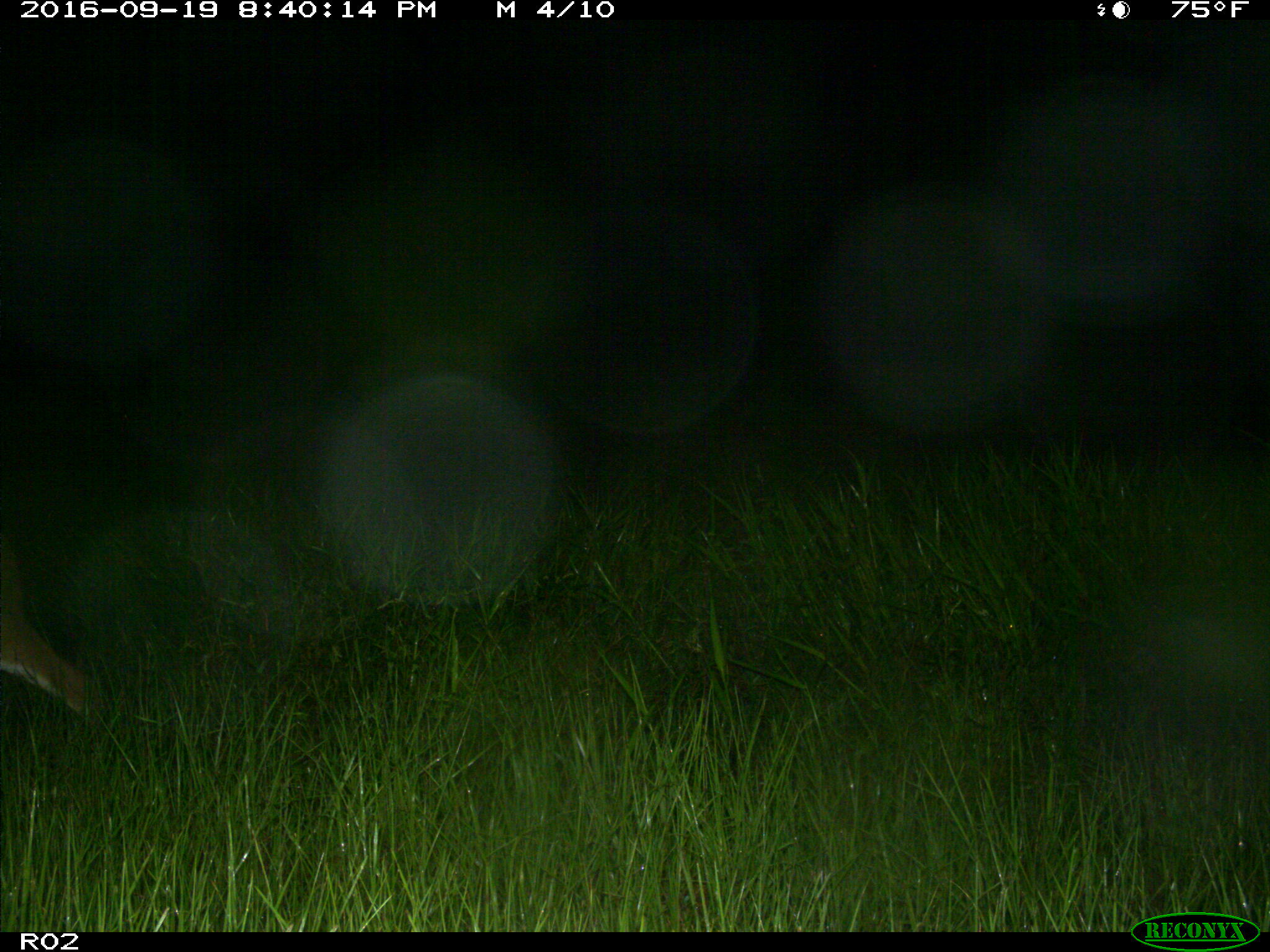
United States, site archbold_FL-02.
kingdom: Animalia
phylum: Chordata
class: Mammalia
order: Artiodactyla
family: Cervidae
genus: Odocoileus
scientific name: Odocoileus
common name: deer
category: unidentified deer